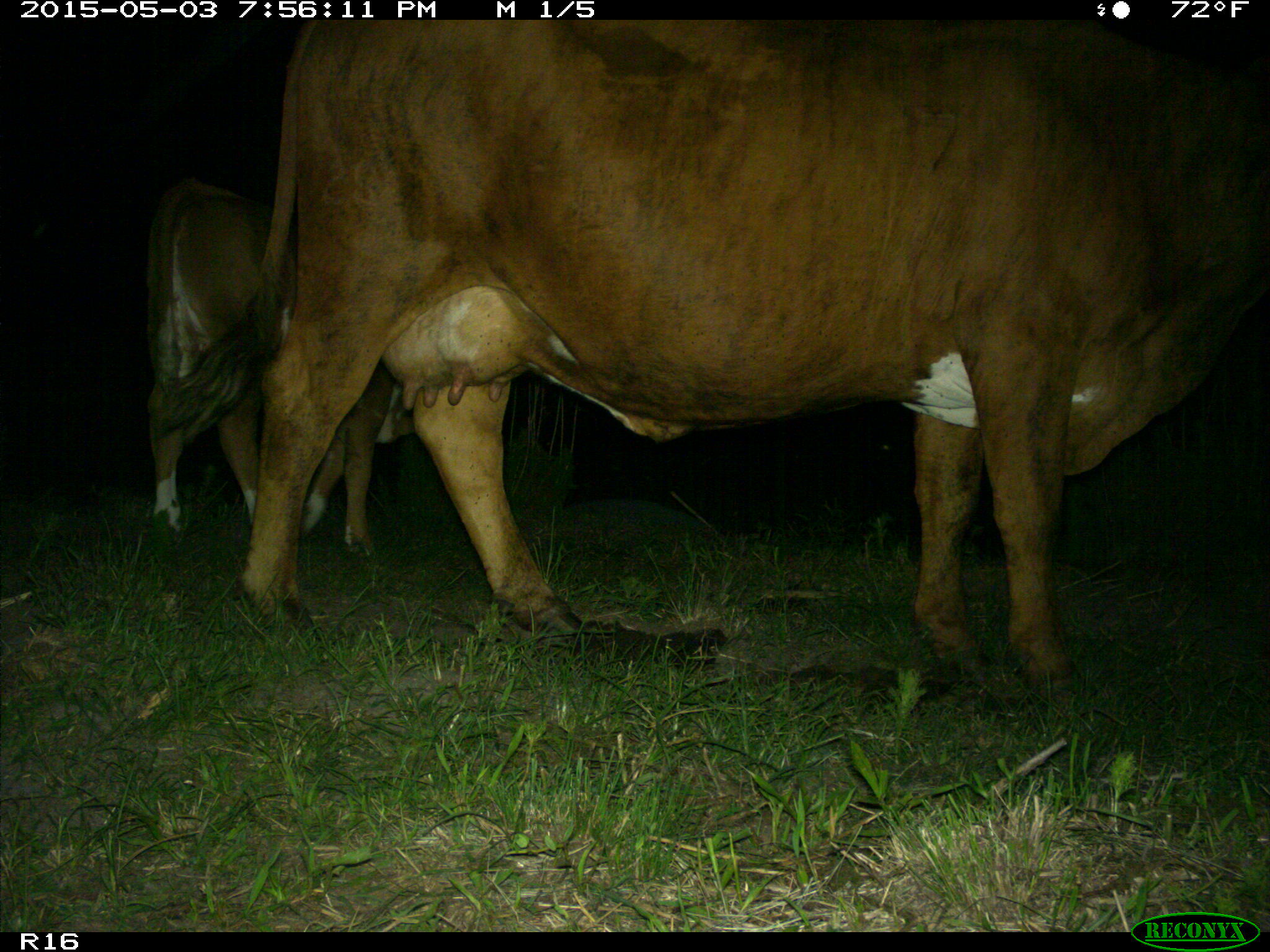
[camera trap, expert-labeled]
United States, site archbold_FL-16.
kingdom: Animalia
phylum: Chordata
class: Mammalia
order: Artiodactyla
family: Bovidae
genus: Bos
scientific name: Bos taurus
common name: domestic cow